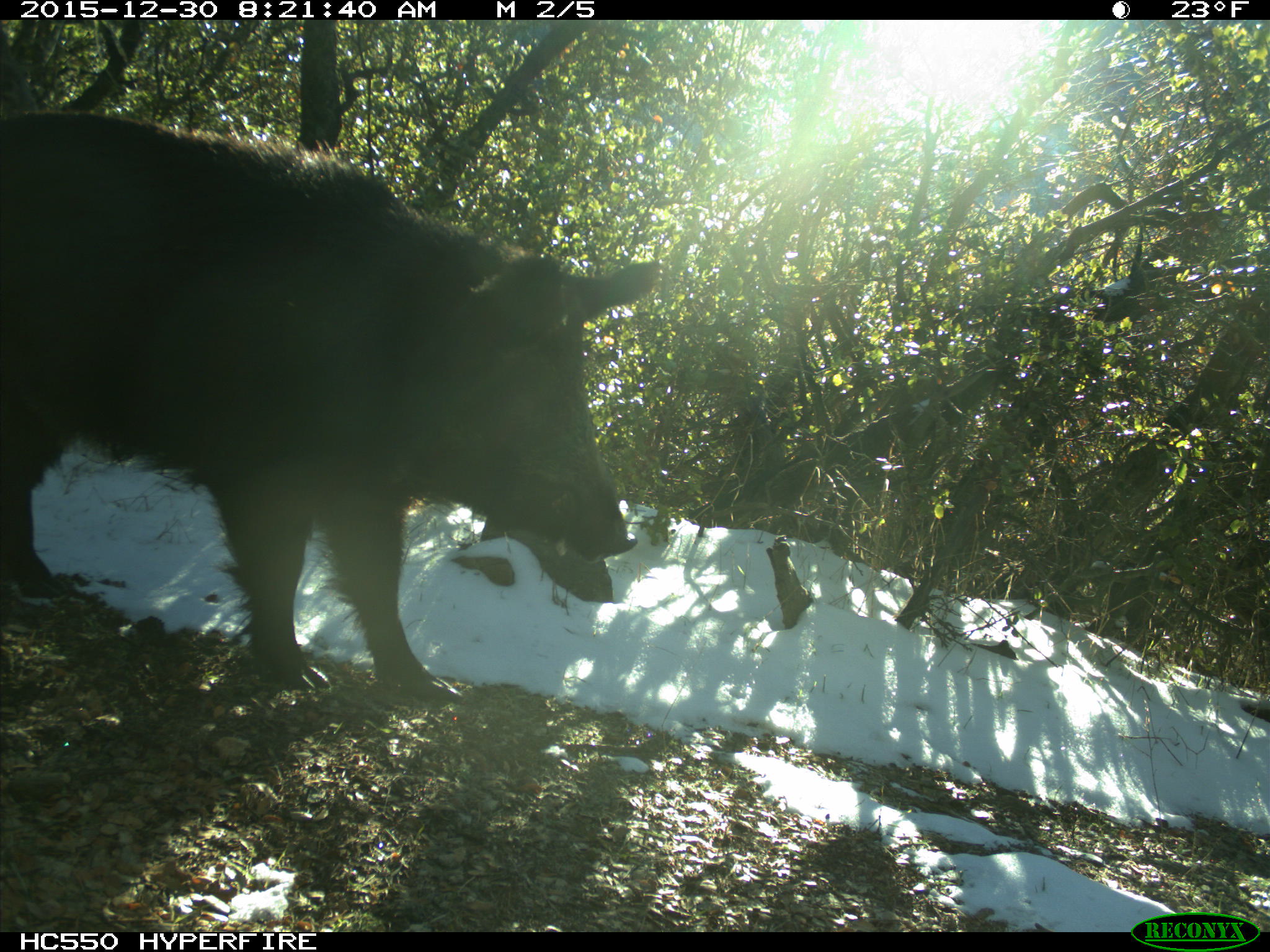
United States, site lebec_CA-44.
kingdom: Animalia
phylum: Chordata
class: Mammalia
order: Artiodactyla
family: Suidae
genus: Sus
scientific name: Sus scrofa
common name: wild boar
Sus scrofa (wild boar).